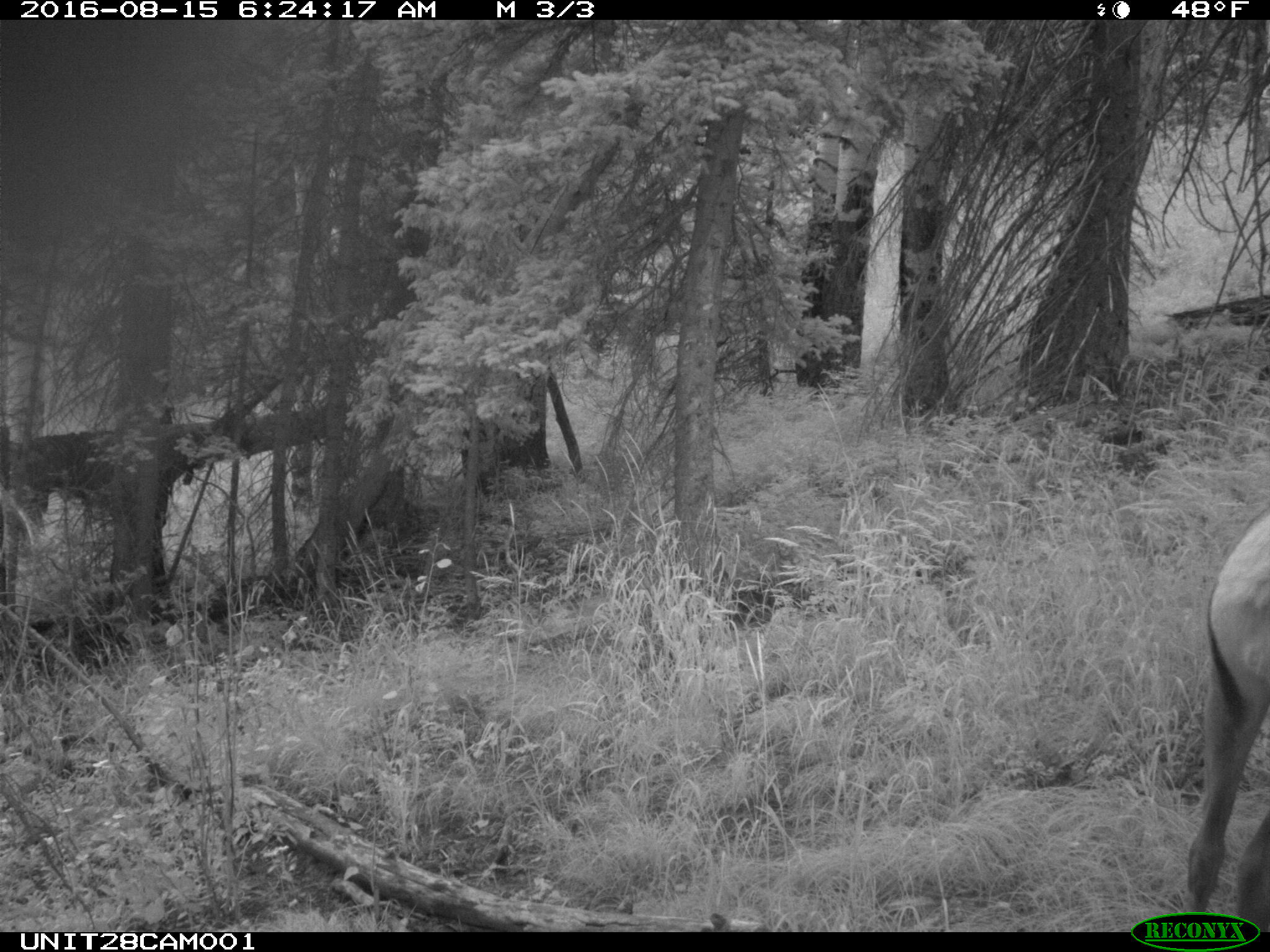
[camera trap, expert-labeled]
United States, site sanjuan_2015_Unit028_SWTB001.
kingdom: Animalia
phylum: Chordata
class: Mammalia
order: Artiodactyla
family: Cervidae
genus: Cervus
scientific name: Cervus elaphus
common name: red deer